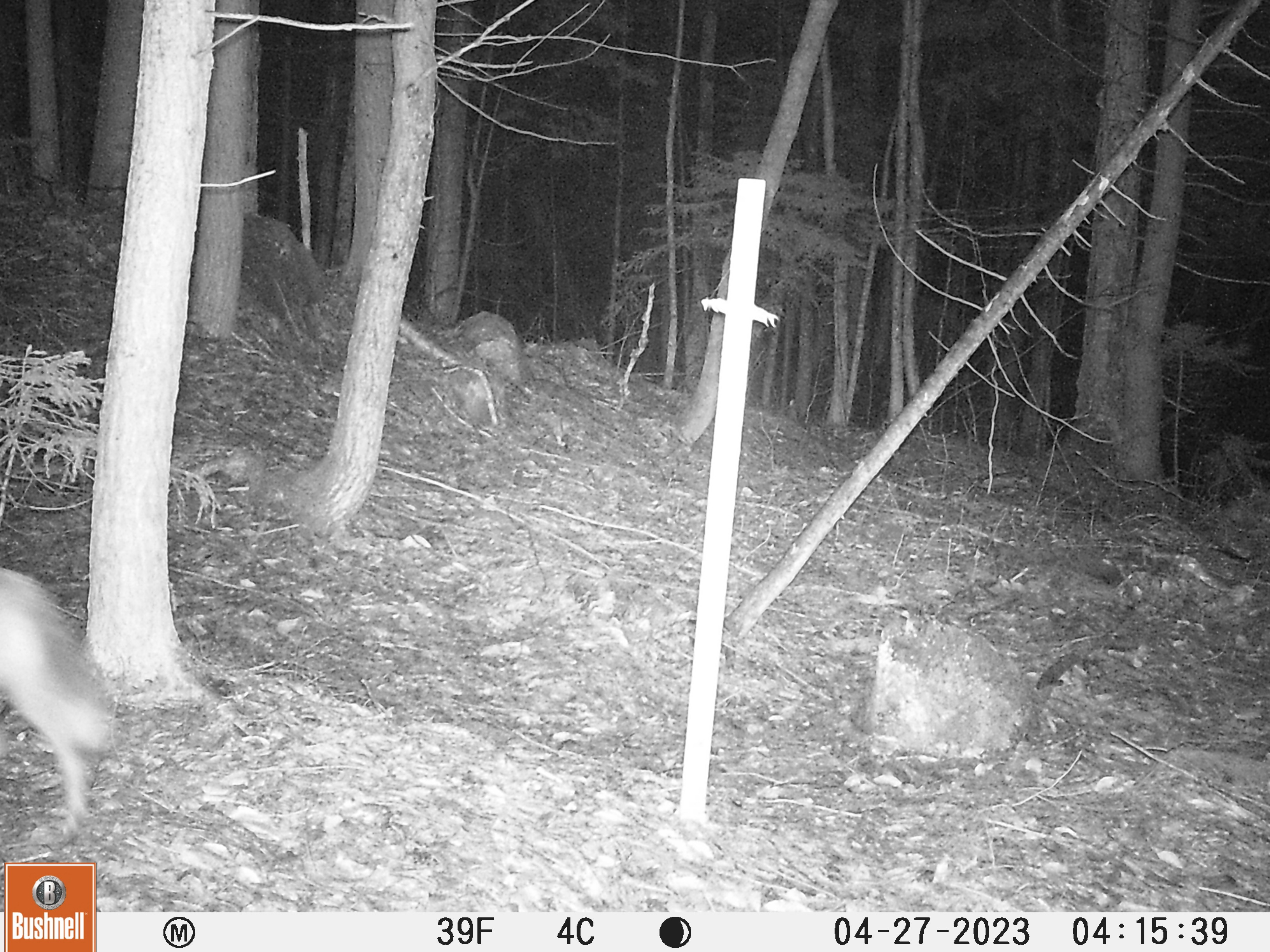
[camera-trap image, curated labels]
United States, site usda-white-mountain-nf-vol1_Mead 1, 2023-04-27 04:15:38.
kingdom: Animalia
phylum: Chordata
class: Mammalia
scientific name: Mammalia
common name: mammal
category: mammal sp.